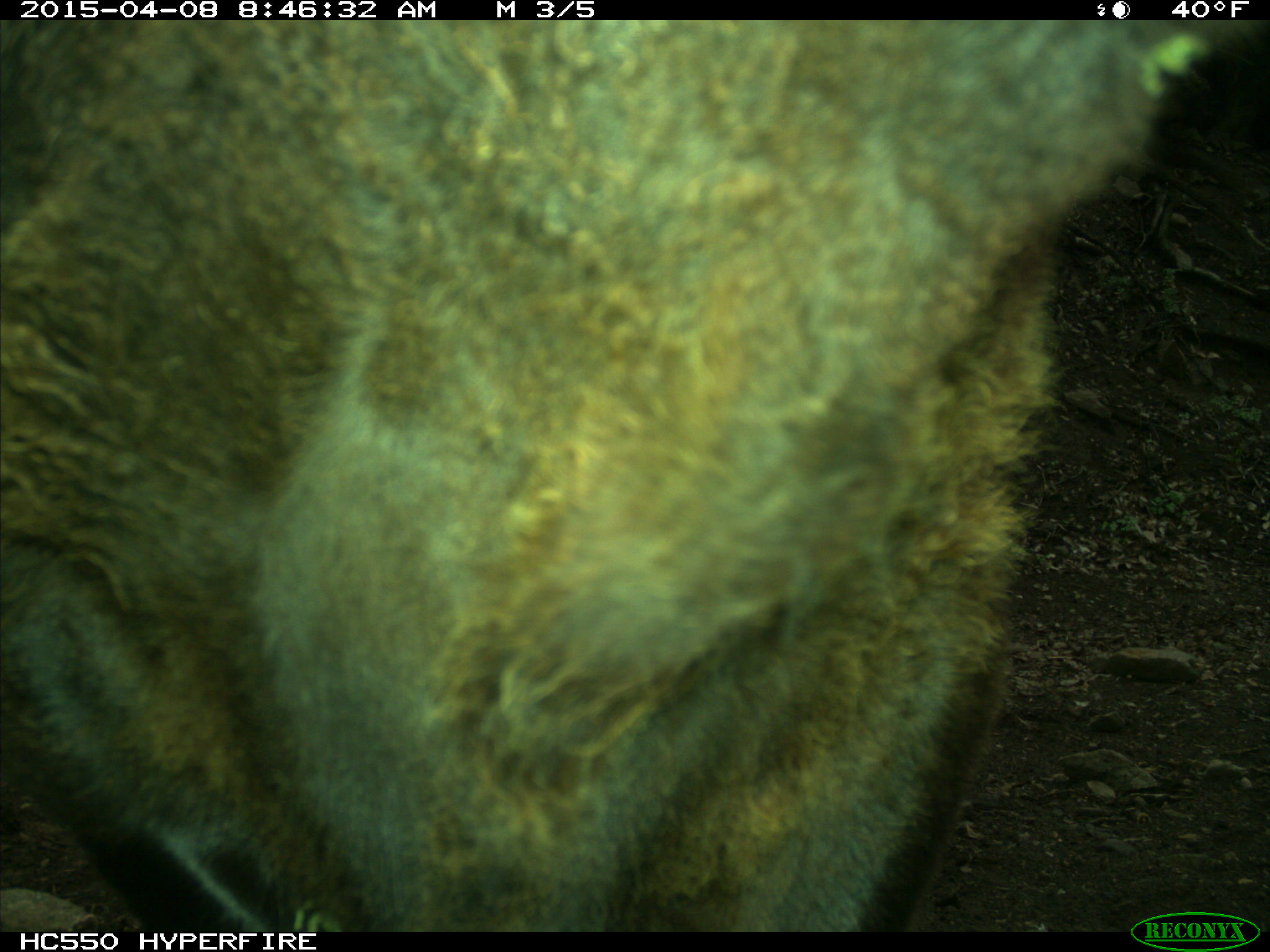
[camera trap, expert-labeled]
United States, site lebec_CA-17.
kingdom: Animalia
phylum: Chordata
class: Mammalia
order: Artiodactyla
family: Bovidae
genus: Bos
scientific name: Bos taurus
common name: domestic cow